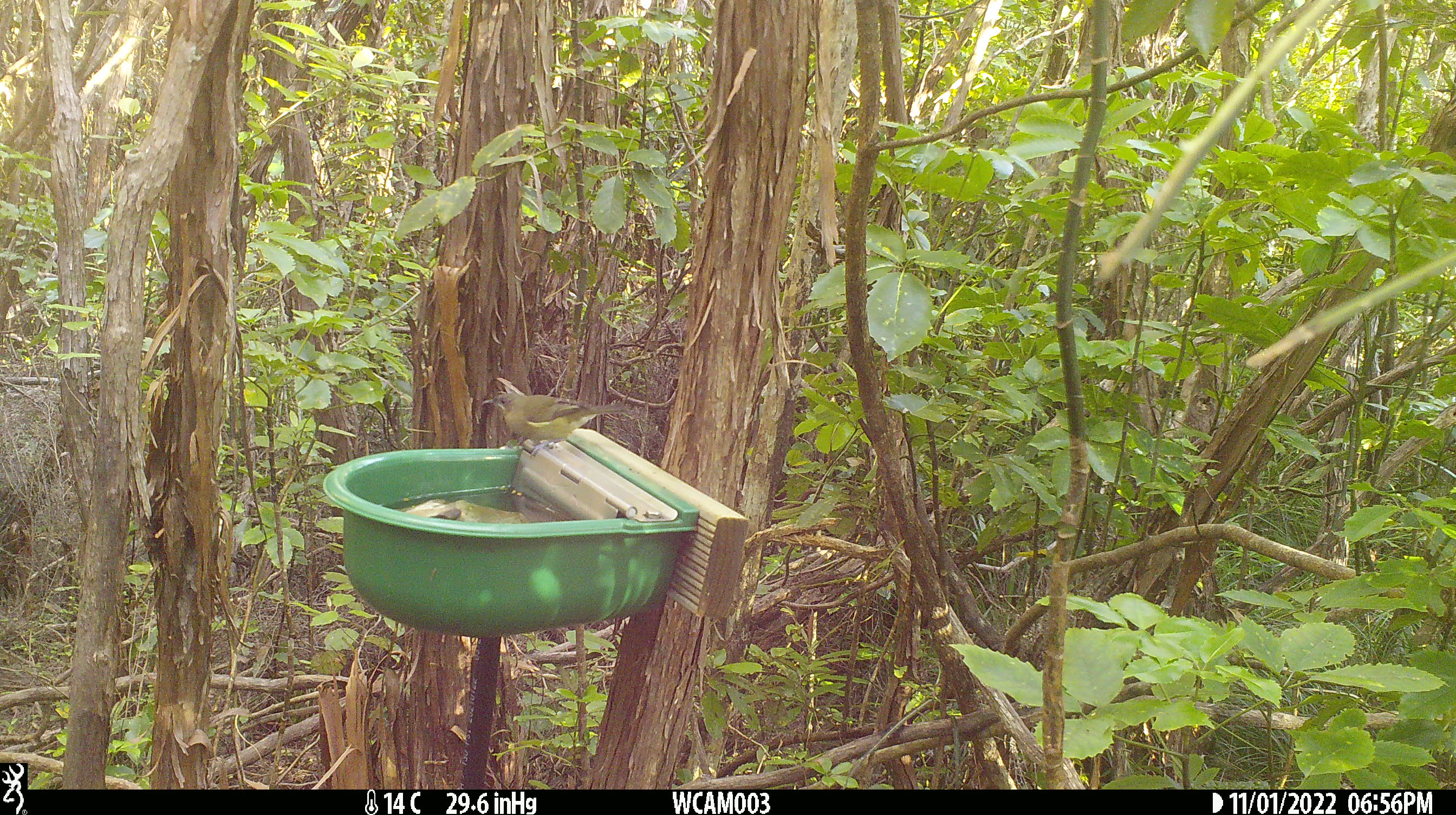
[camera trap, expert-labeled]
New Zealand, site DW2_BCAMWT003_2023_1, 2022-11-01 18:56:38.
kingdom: Animalia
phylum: Chordata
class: Aves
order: Passeriformes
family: Meliphagidae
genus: Anthornis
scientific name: Anthornis melanura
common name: new zealand bellbird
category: bellbird